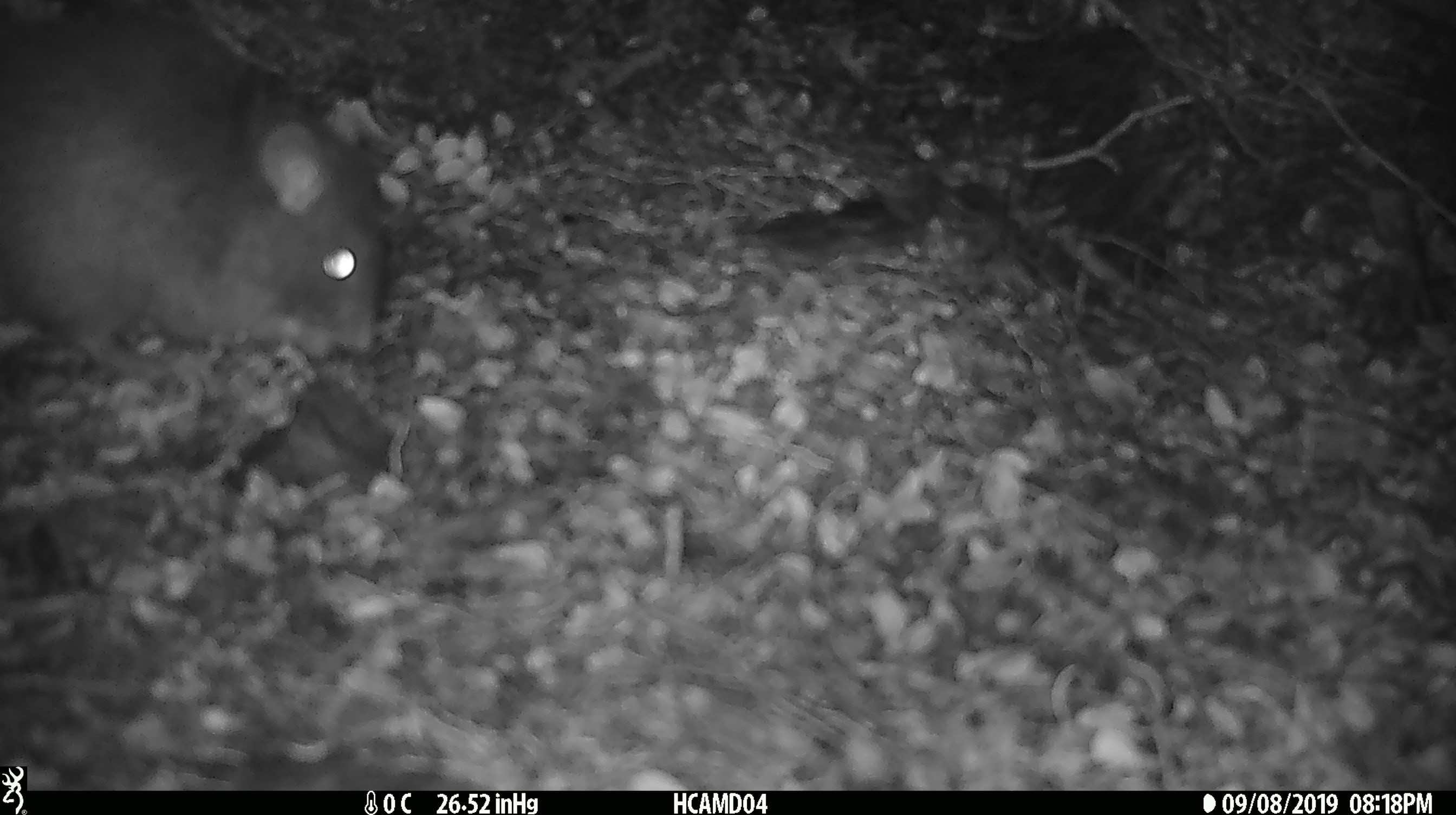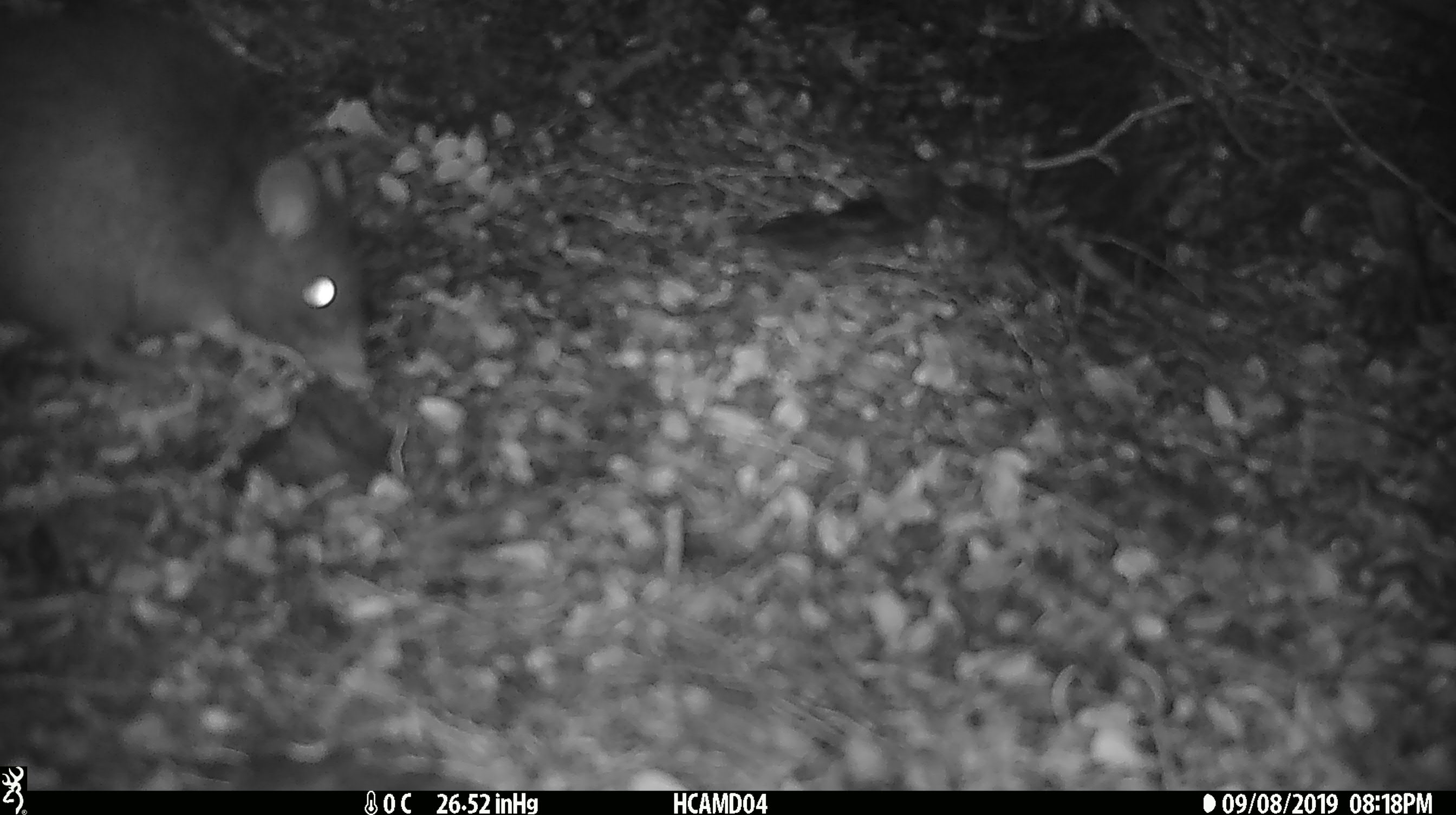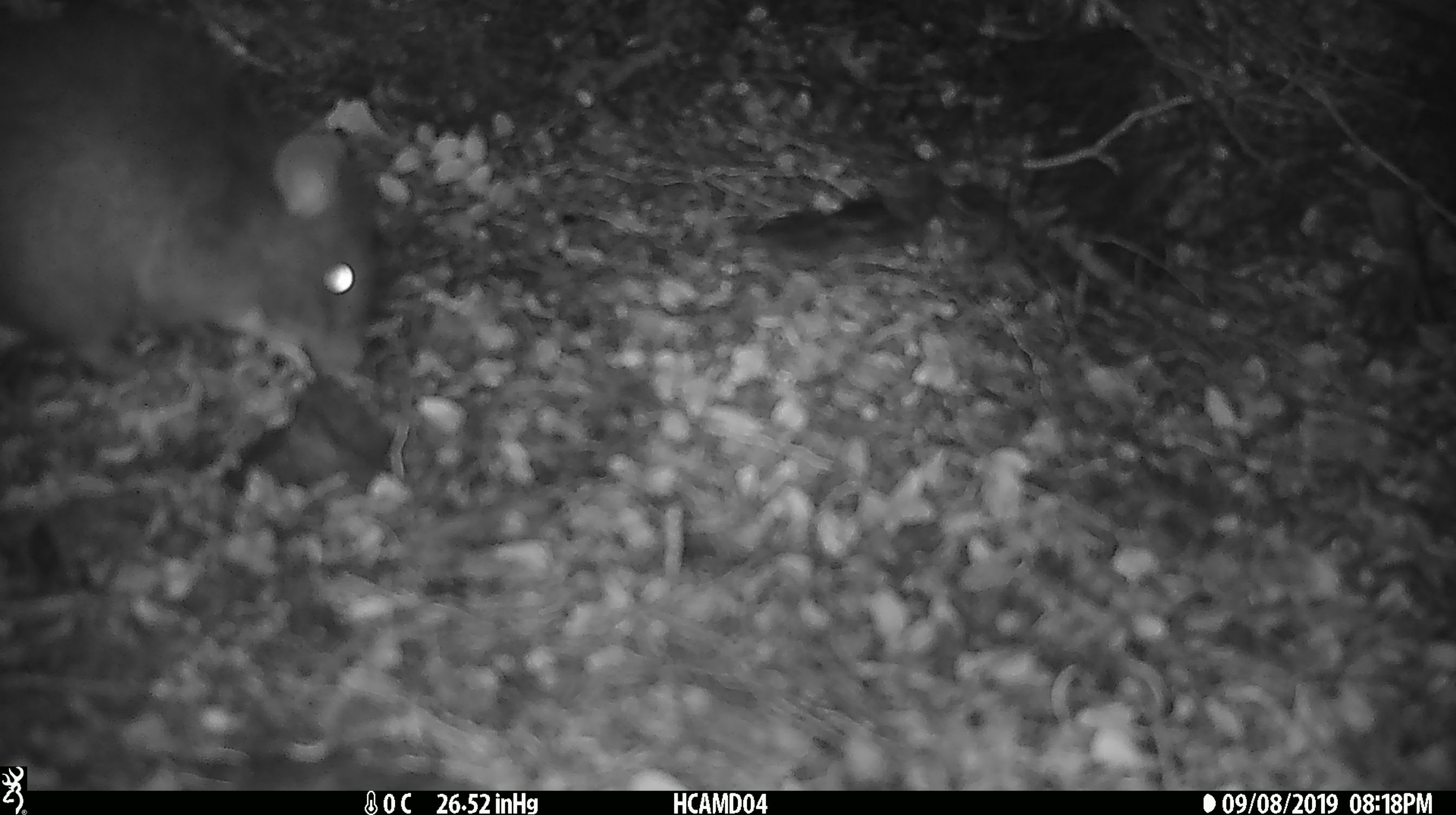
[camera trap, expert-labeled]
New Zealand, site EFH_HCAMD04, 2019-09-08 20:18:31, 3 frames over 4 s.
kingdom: Animalia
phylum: Chordata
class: Mammalia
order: Rodentia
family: Muridae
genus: Rattus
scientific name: Rattus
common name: rat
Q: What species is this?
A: Rat (Rattus).